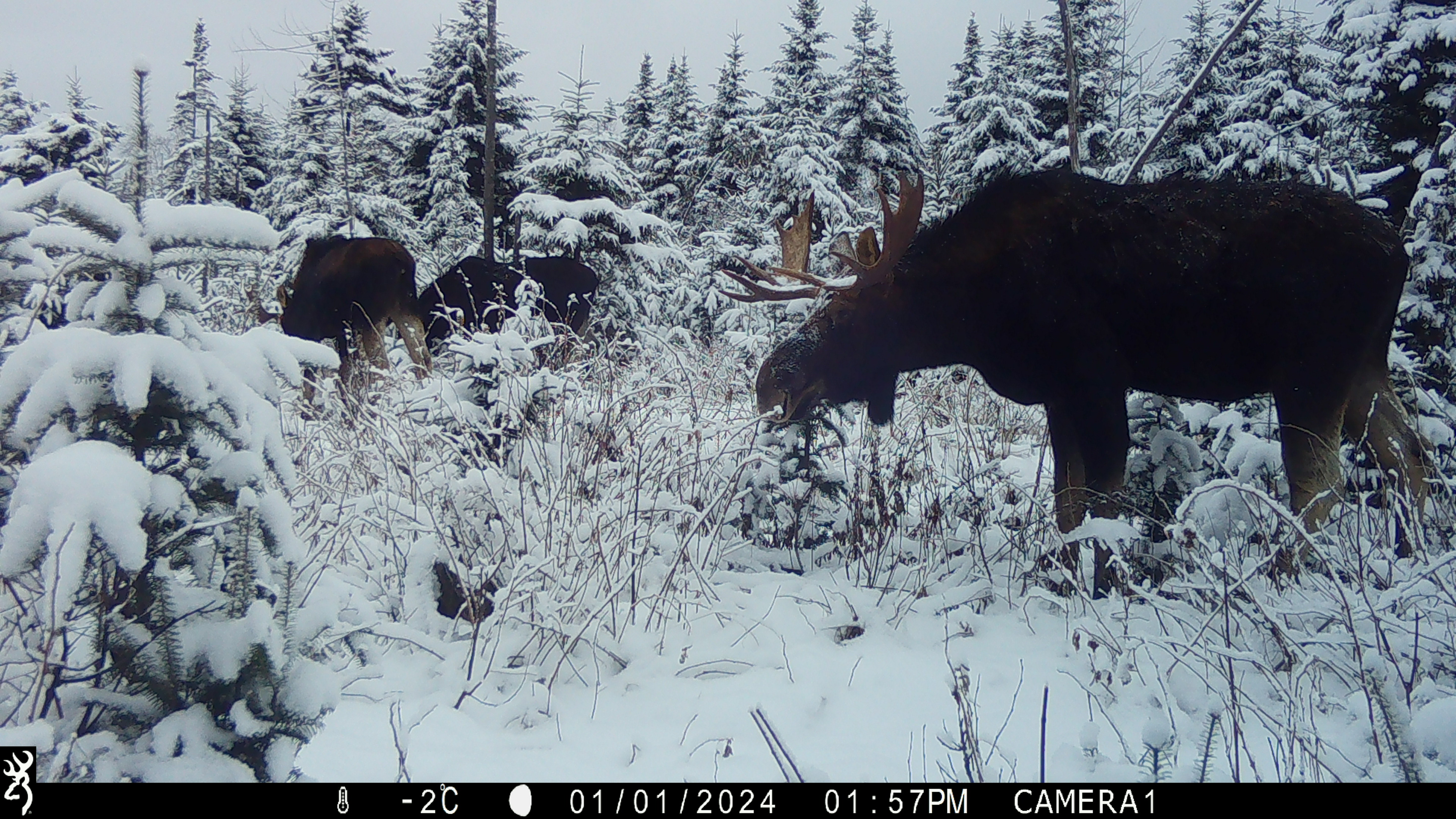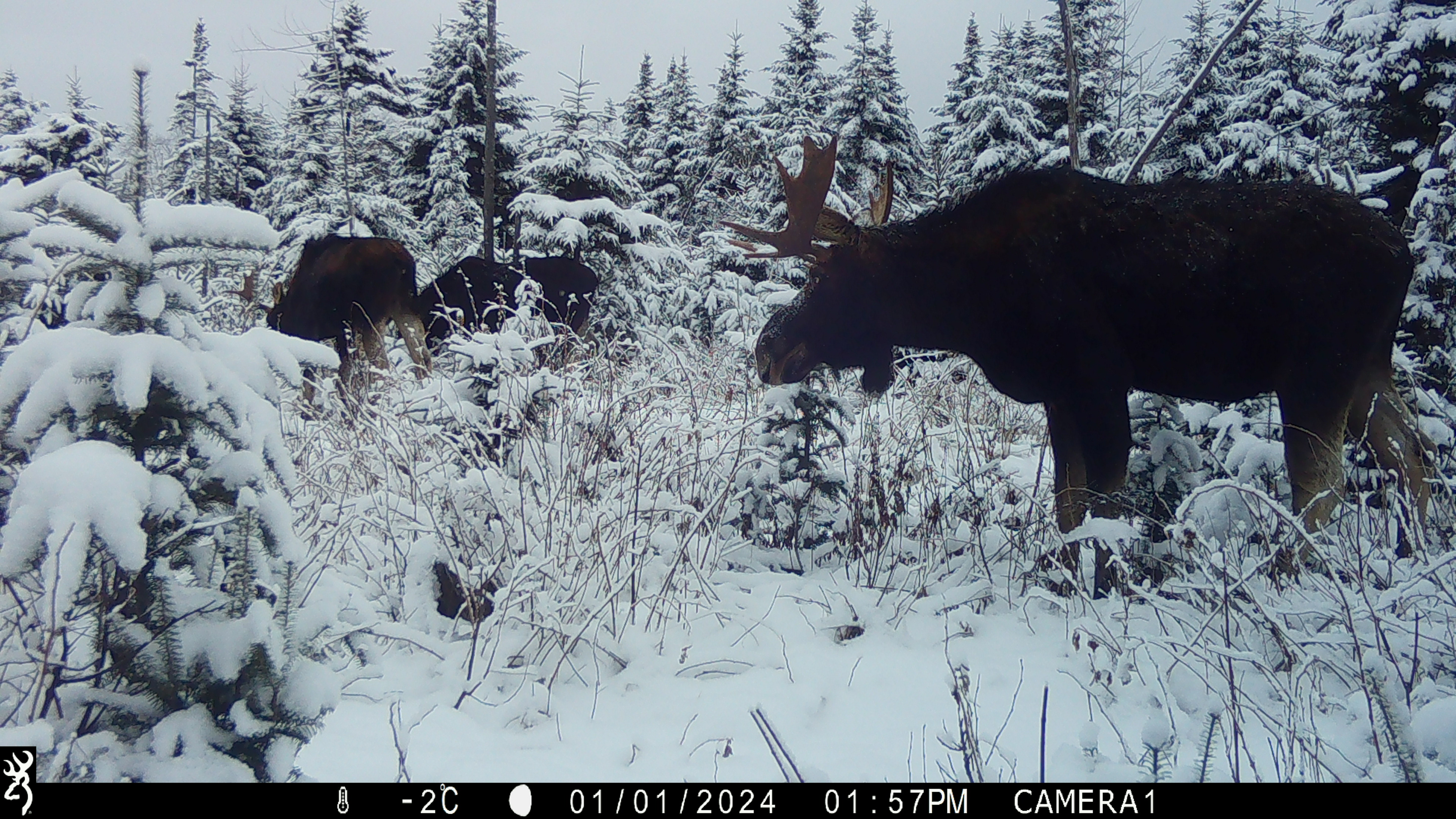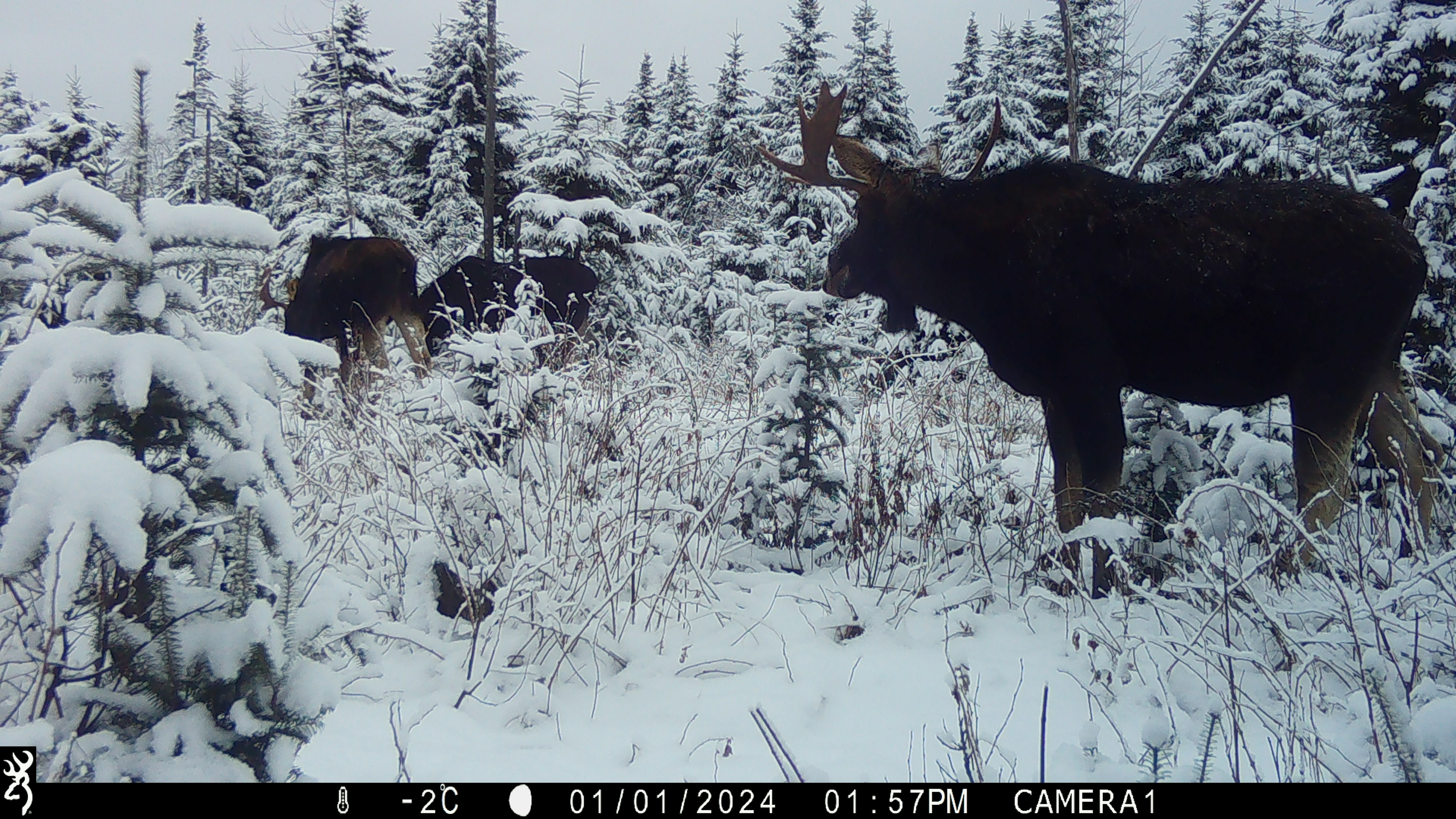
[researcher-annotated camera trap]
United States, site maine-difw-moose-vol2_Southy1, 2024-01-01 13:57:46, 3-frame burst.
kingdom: Animalia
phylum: Chordata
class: Mammalia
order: Artiodactyla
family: Cervidae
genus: Alces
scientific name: Alces alces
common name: moose